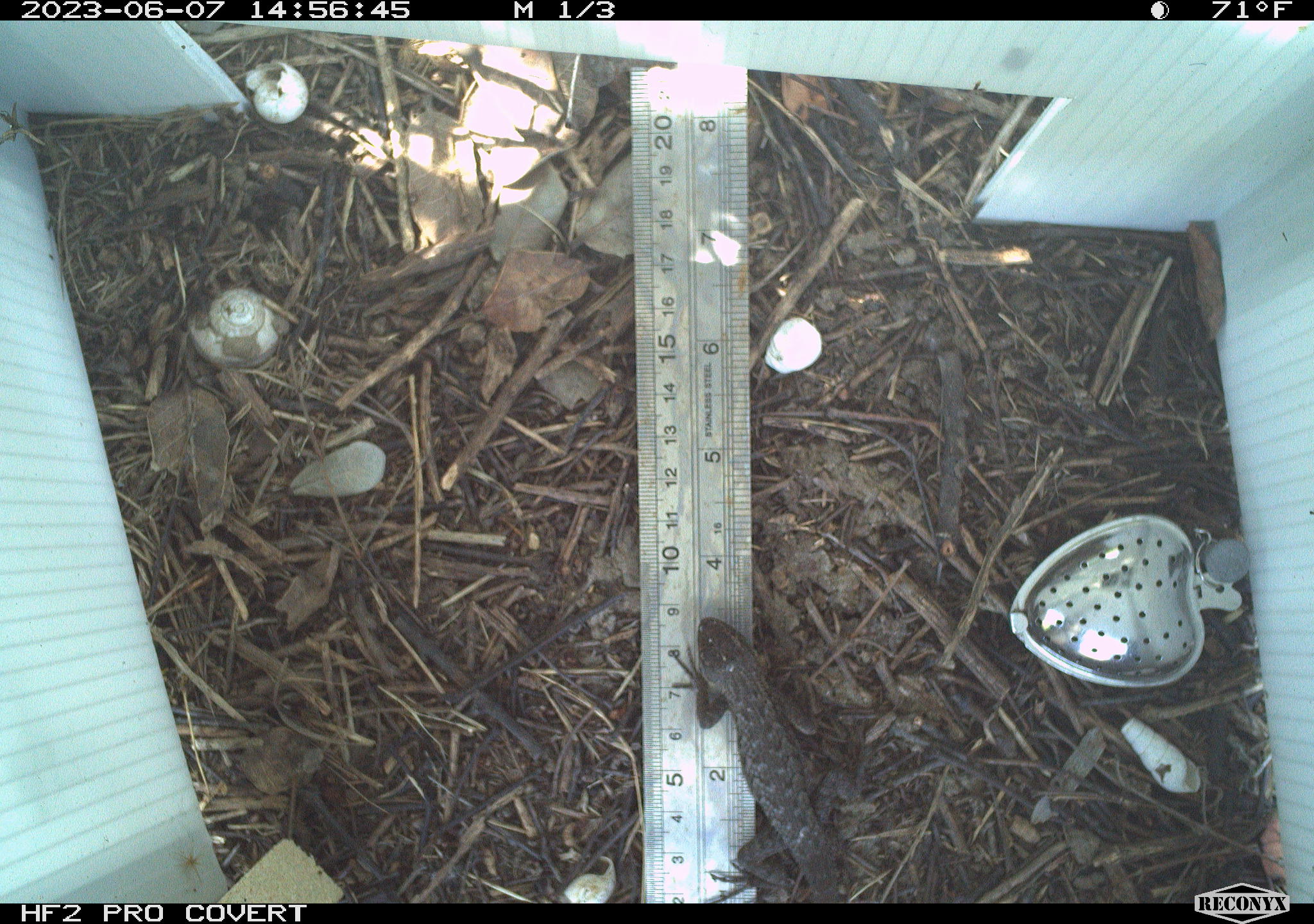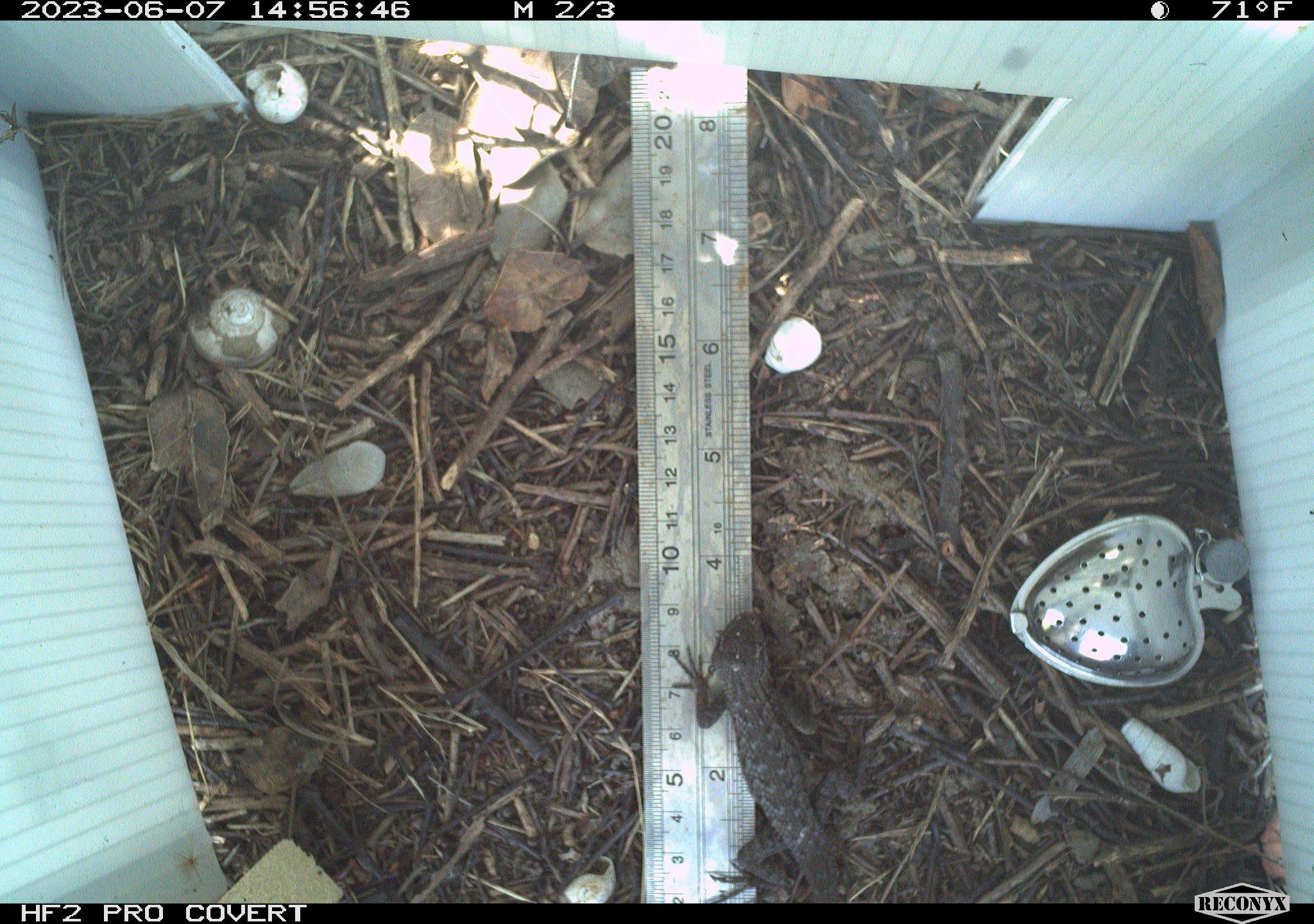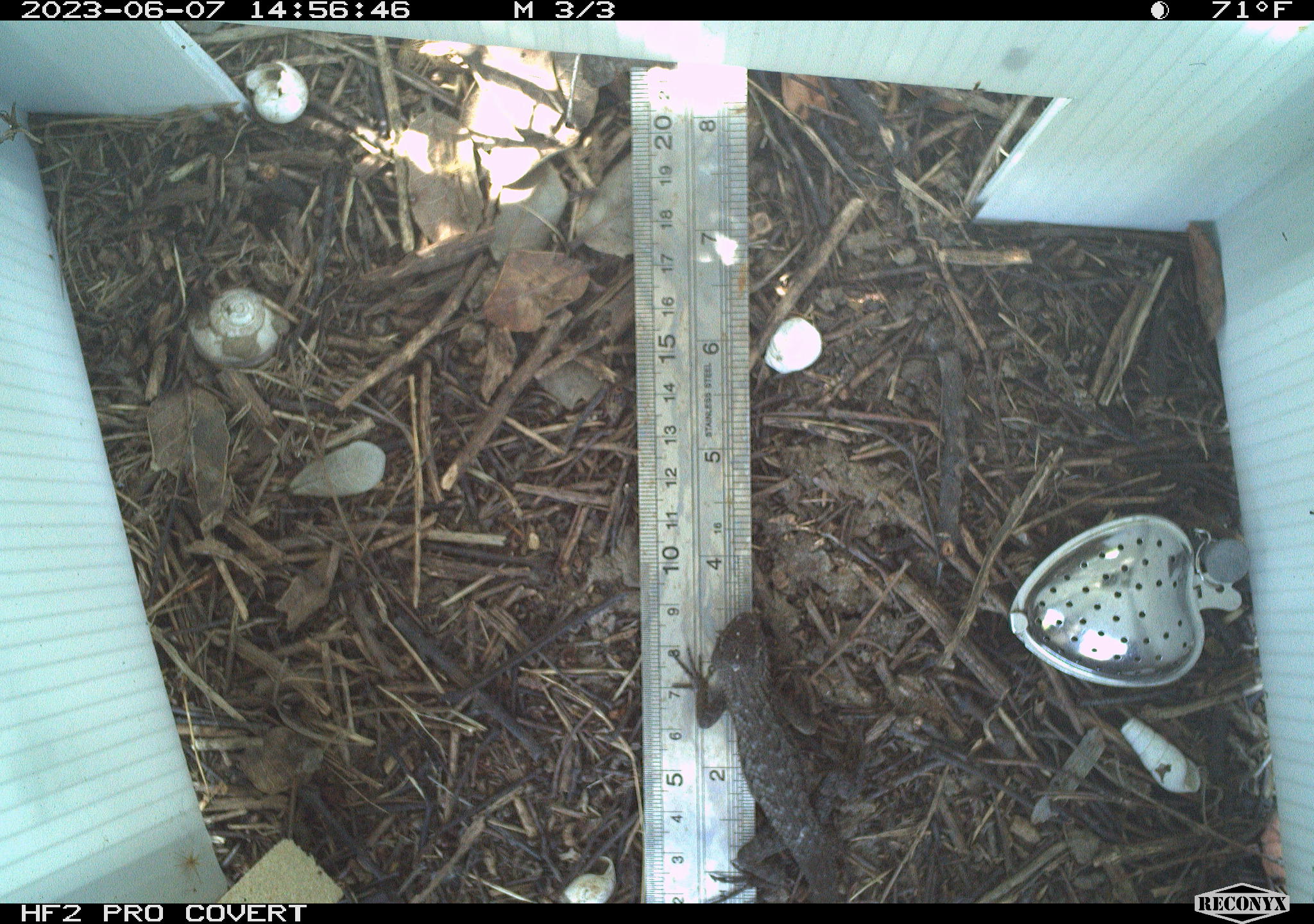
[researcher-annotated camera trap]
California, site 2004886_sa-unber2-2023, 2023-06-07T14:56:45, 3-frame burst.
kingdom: Animalia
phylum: Chordata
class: Reptilia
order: Squamata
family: Phrynosomatidae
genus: Sceloporus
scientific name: Sceloporus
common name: spiny lizards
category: sceloporus species